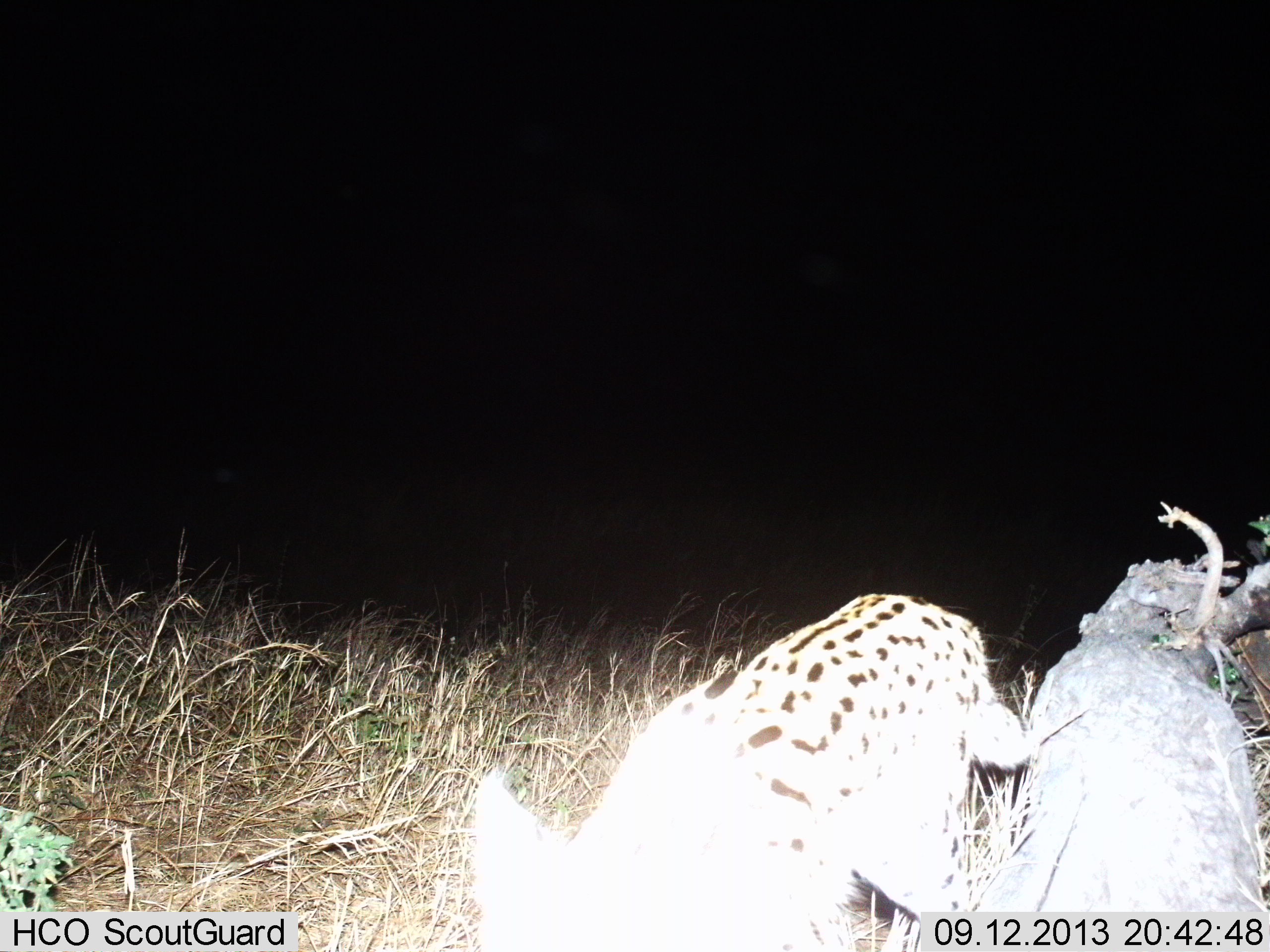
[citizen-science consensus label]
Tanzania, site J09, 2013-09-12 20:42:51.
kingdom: Animalia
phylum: Chordata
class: Mammalia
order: Carnivora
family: Felidae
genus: Leptailurus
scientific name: Leptailurus serval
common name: serval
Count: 1.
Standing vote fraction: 30%.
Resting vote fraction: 0%.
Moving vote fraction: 70%.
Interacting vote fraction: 0%.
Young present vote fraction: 0%.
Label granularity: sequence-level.